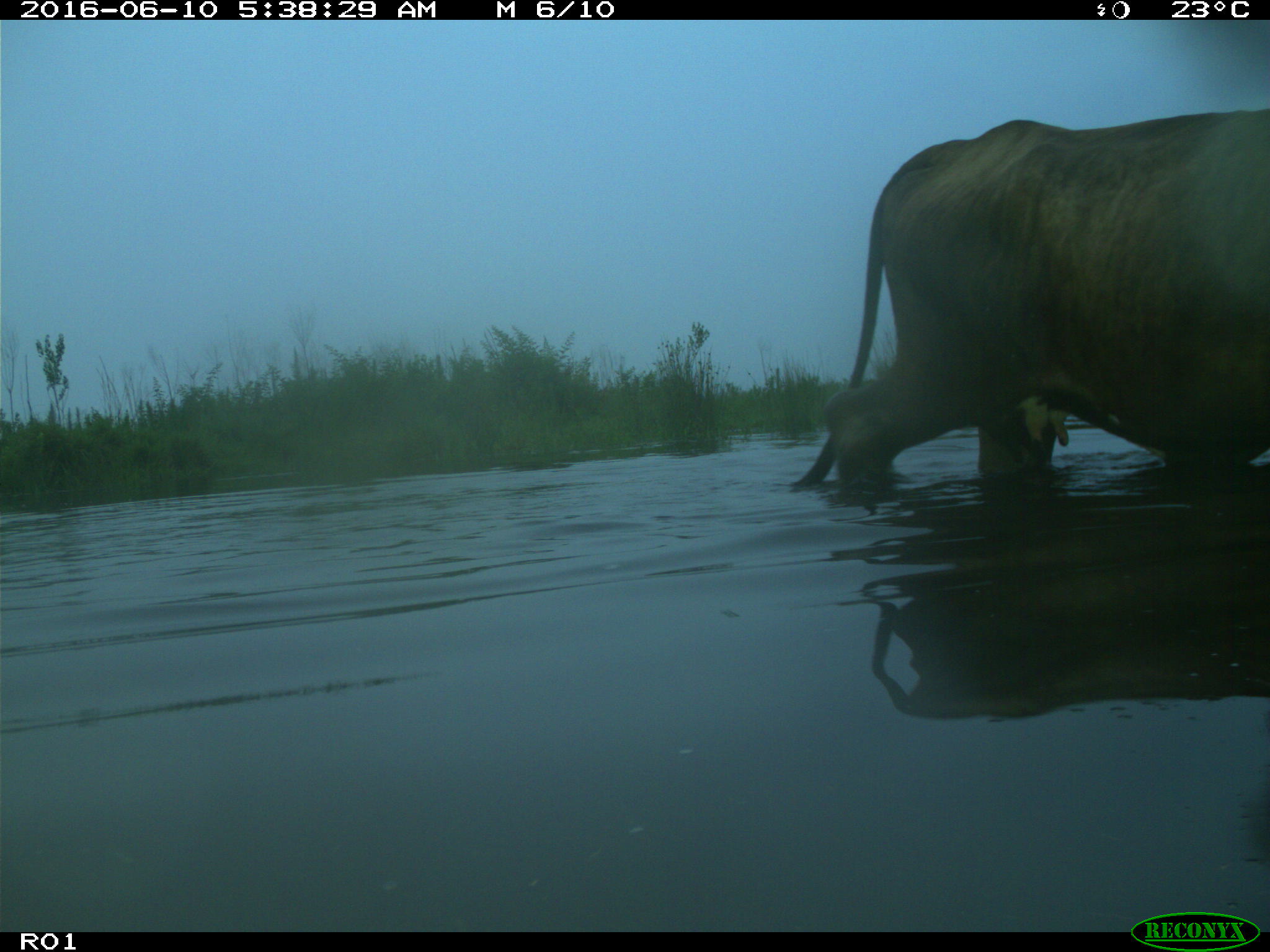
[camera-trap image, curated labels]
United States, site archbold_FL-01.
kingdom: Animalia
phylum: Chordata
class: Mammalia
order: Artiodactyla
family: Bovidae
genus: Bos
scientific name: Bos taurus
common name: domestic cow